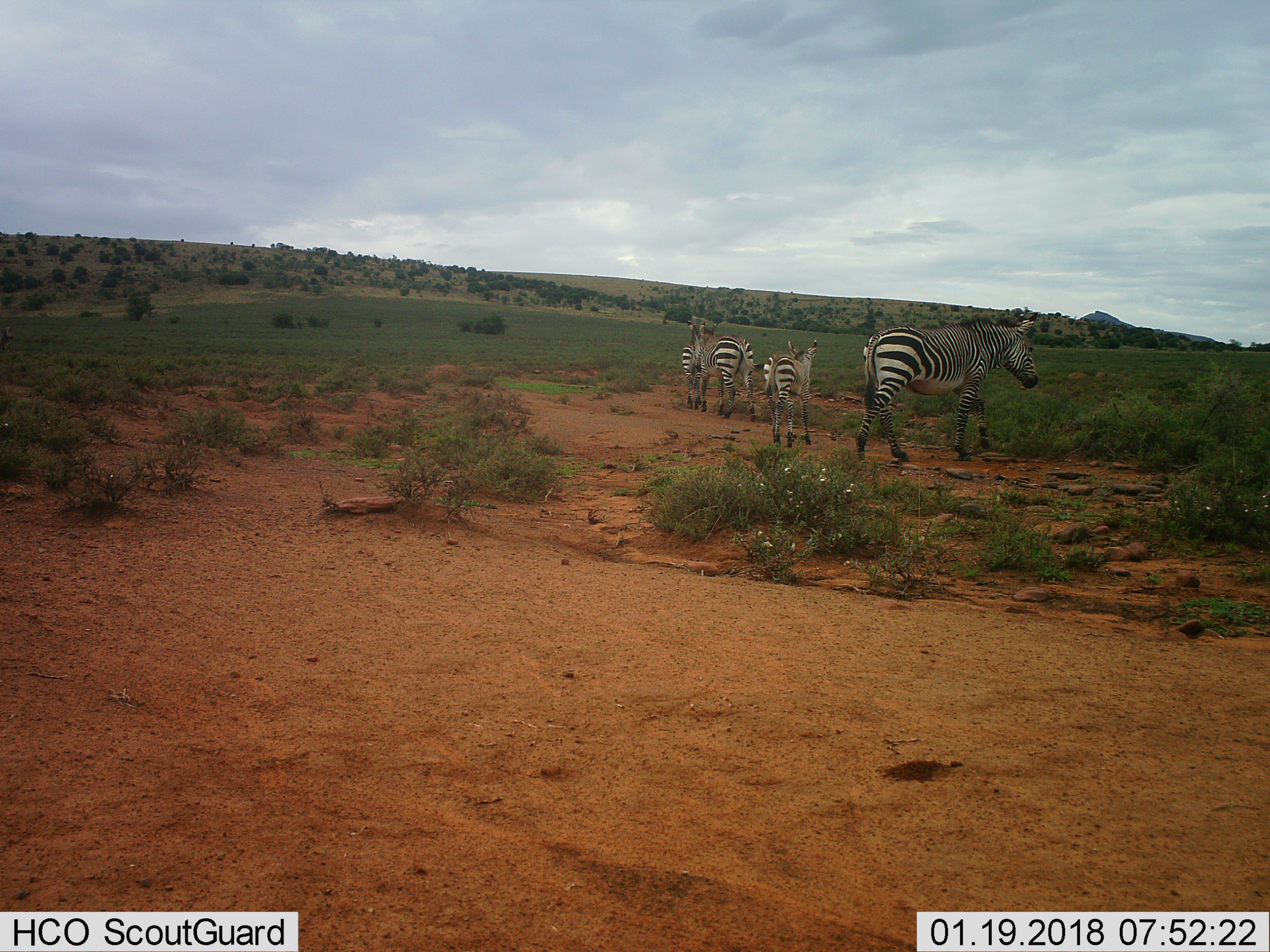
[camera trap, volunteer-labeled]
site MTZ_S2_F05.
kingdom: Animalia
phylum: Chordata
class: Mammalia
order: Perissodactyla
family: Equidae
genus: Equus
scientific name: Equus zebra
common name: mountain zebra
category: zebramountain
Zebramountain (mountain zebra) (Equus zebra), count 4. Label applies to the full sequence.